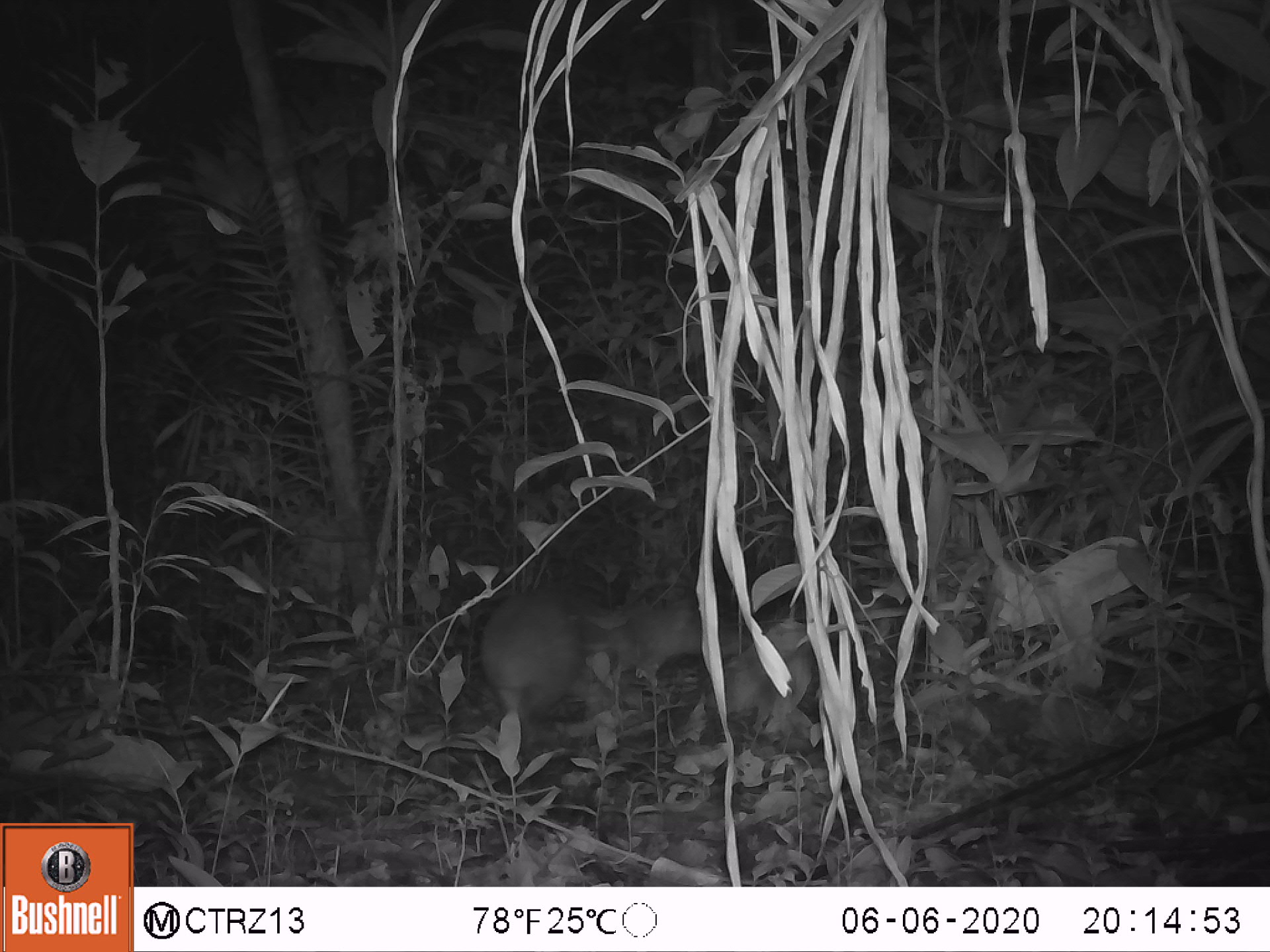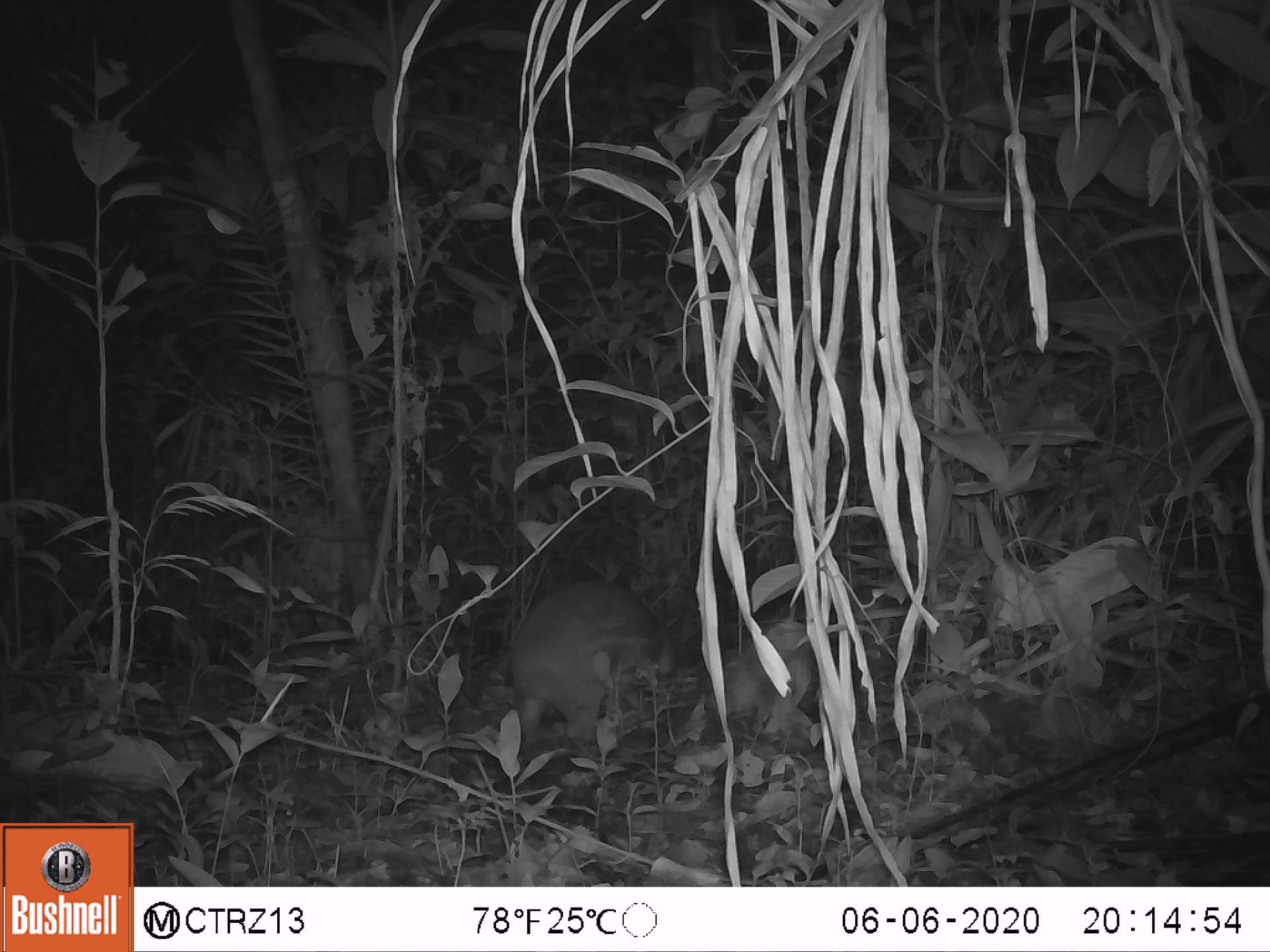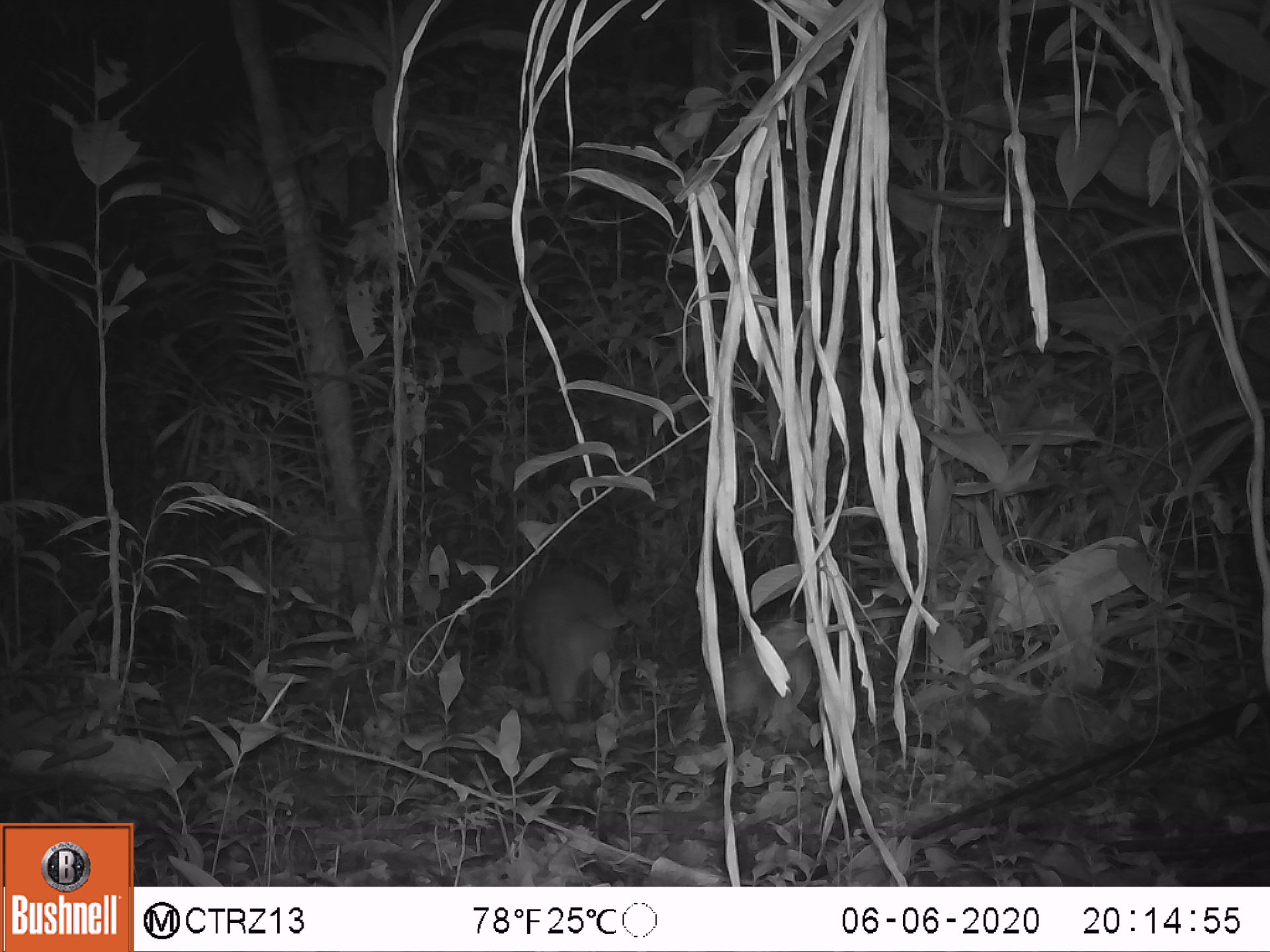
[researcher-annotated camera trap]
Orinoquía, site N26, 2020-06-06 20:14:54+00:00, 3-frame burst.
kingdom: Animalia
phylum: Chordata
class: Mammalia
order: Rodentia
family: Cuniculidae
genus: Cuniculus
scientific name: Cuniculus paca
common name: spotted paca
Spotted paca (Cuniculus paca).